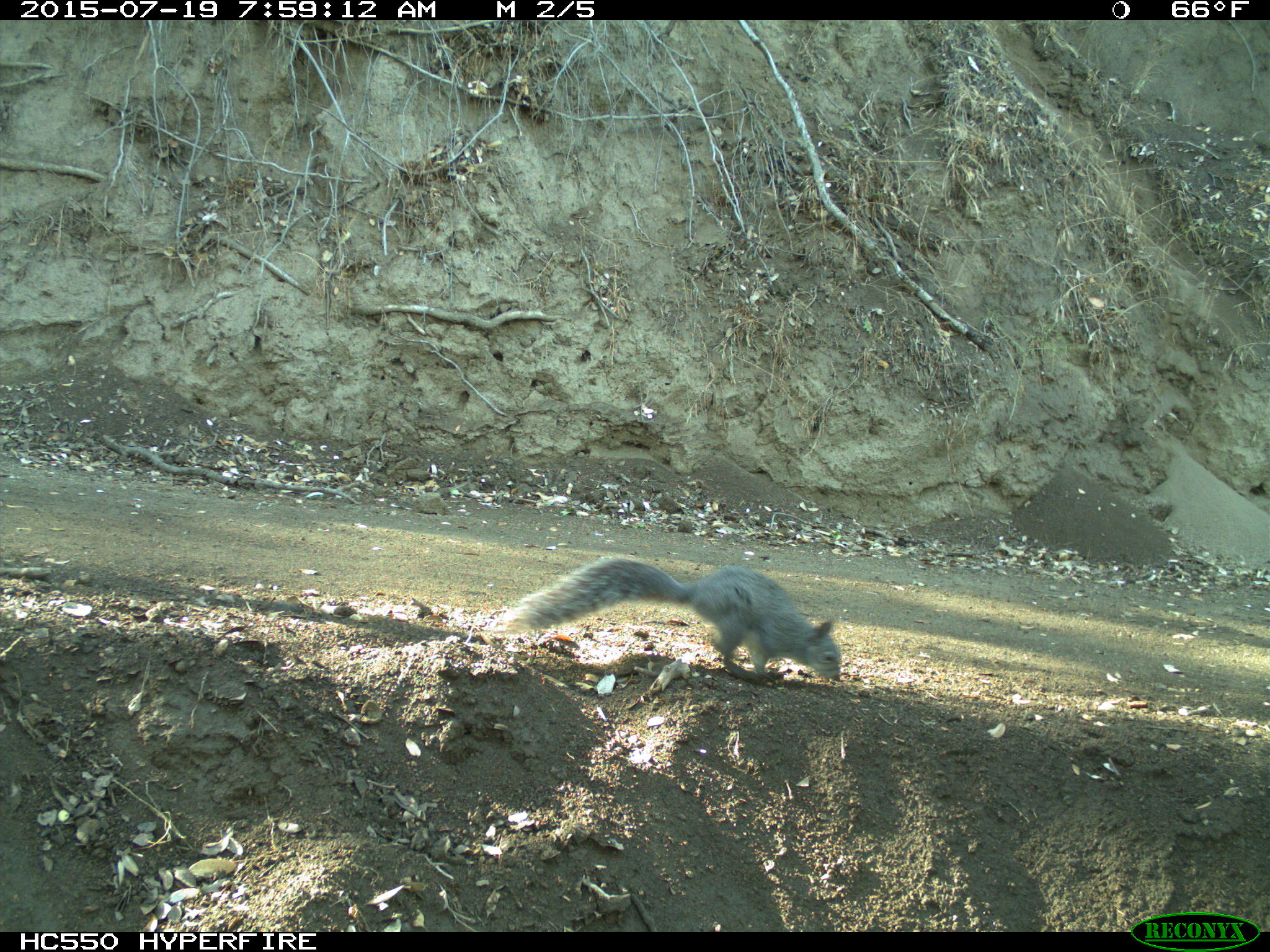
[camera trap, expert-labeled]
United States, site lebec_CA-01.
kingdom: Animalia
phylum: Chordata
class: Mammalia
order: Rodentia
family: Sciuridae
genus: Sciurus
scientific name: Sciurus carolinensis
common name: eastern gray squirrel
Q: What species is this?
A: Sciurus carolinensis (eastern gray squirrel).